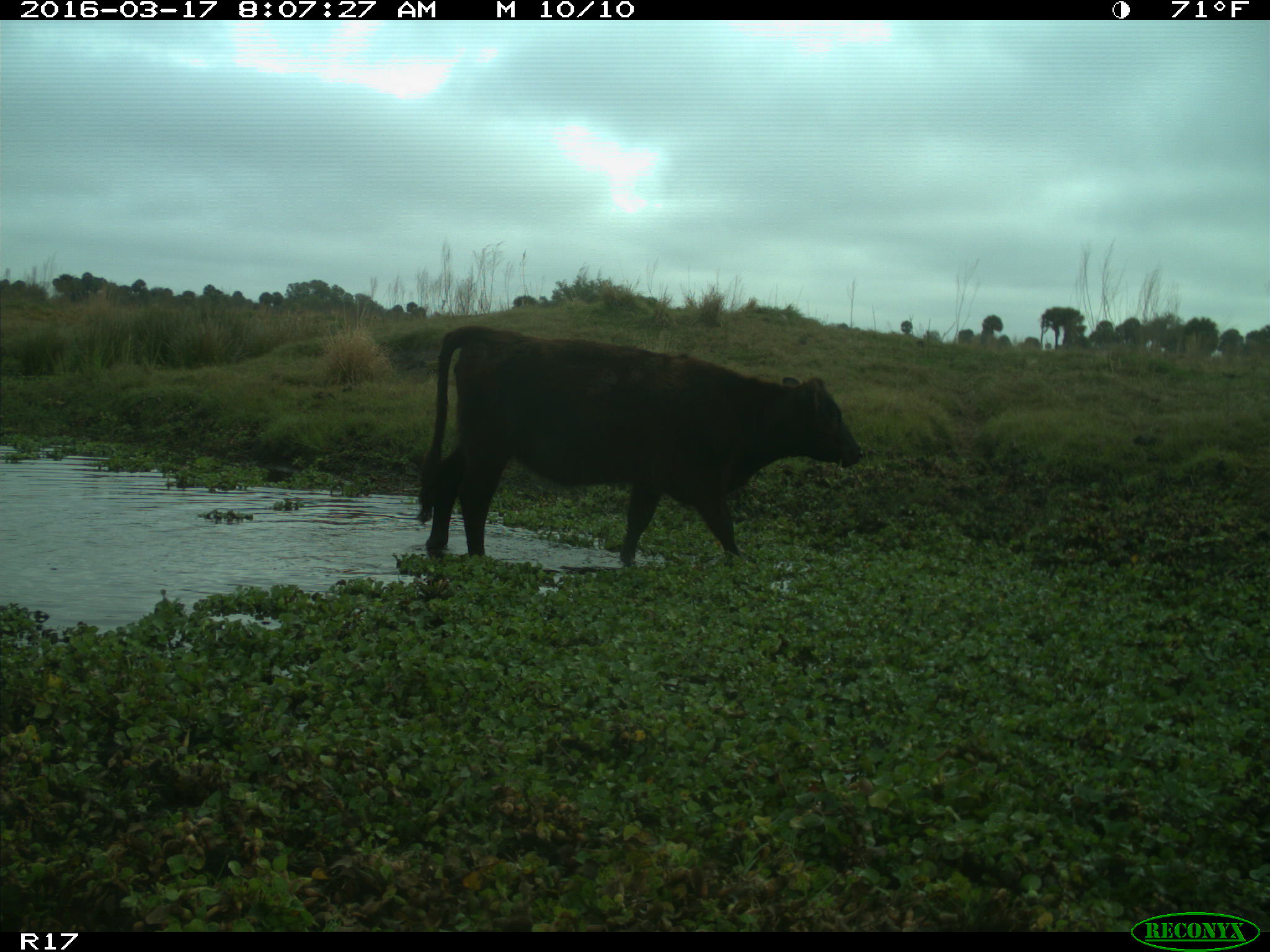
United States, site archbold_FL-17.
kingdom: Animalia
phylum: Chordata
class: Mammalia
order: Artiodactyla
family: Bovidae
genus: Bos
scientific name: Bos taurus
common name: domestic cow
Bos taurus (domestic cow).